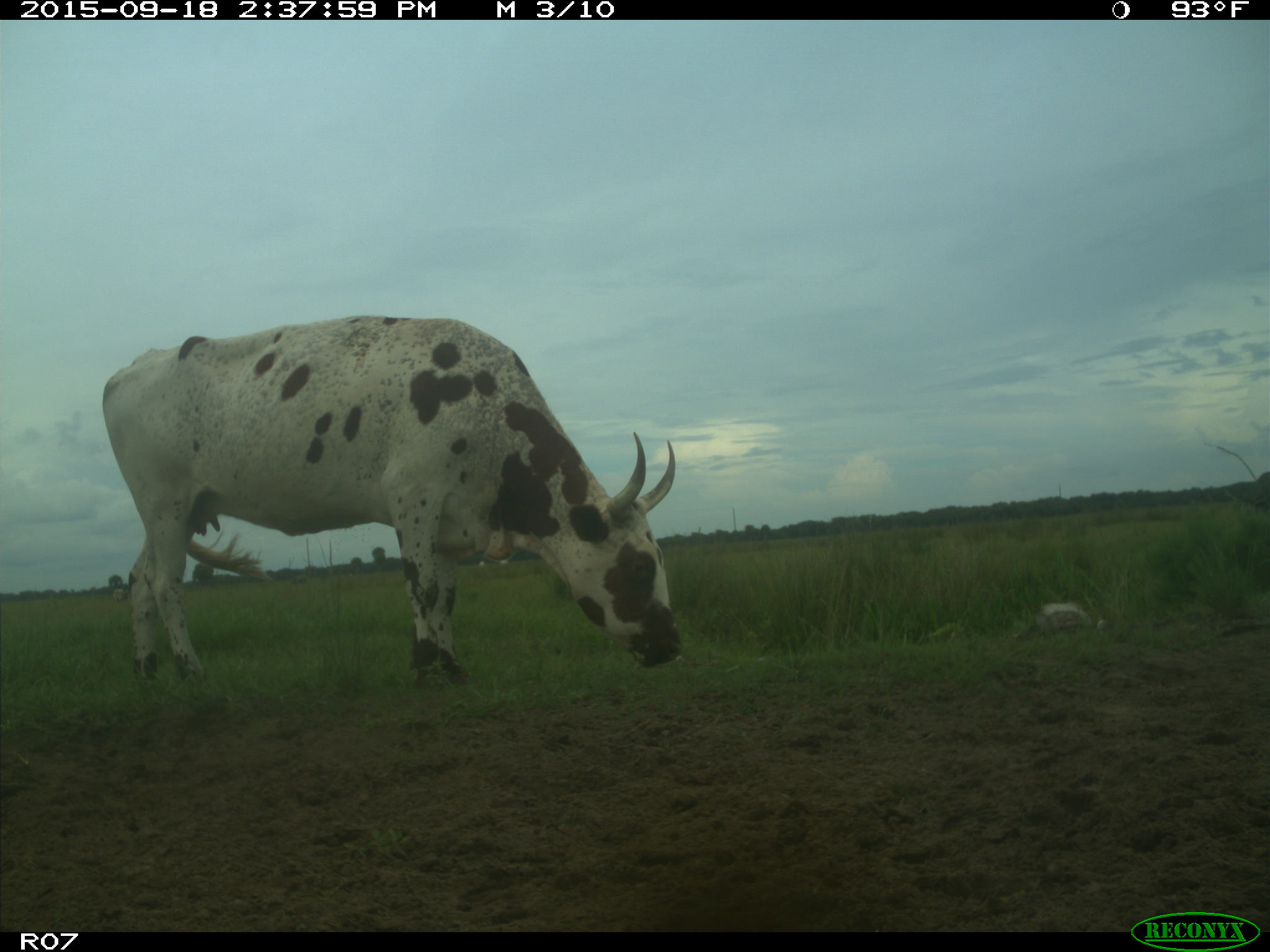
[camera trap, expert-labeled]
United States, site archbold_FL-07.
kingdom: Animalia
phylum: Chordata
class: Mammalia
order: Artiodactyla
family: Bovidae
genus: Bos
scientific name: Bos taurus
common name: domestic cow